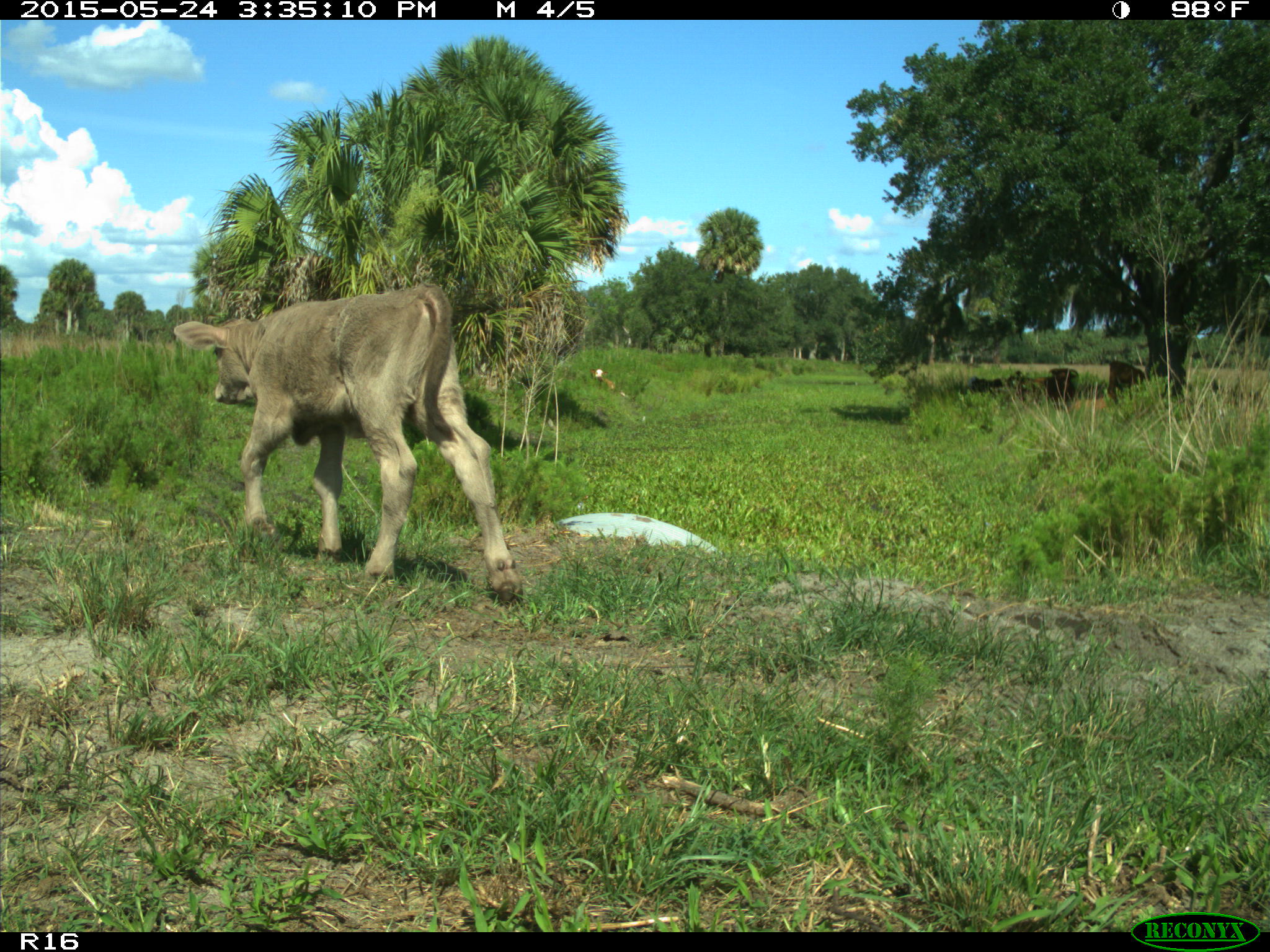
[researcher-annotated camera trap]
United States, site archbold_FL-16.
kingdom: Animalia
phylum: Chordata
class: Mammalia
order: Artiodactyla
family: Bovidae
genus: Bos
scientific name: Bos taurus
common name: domestic cow